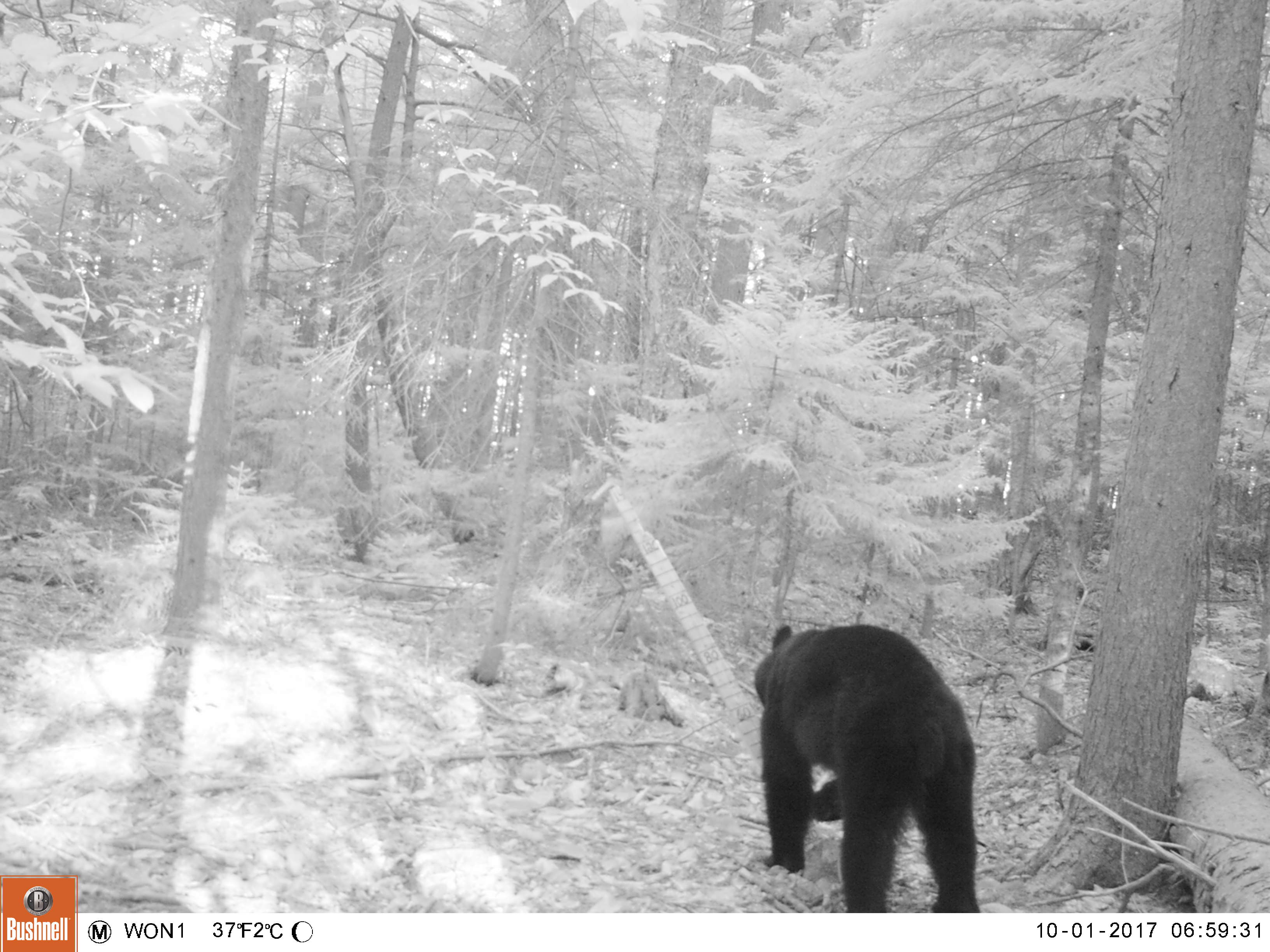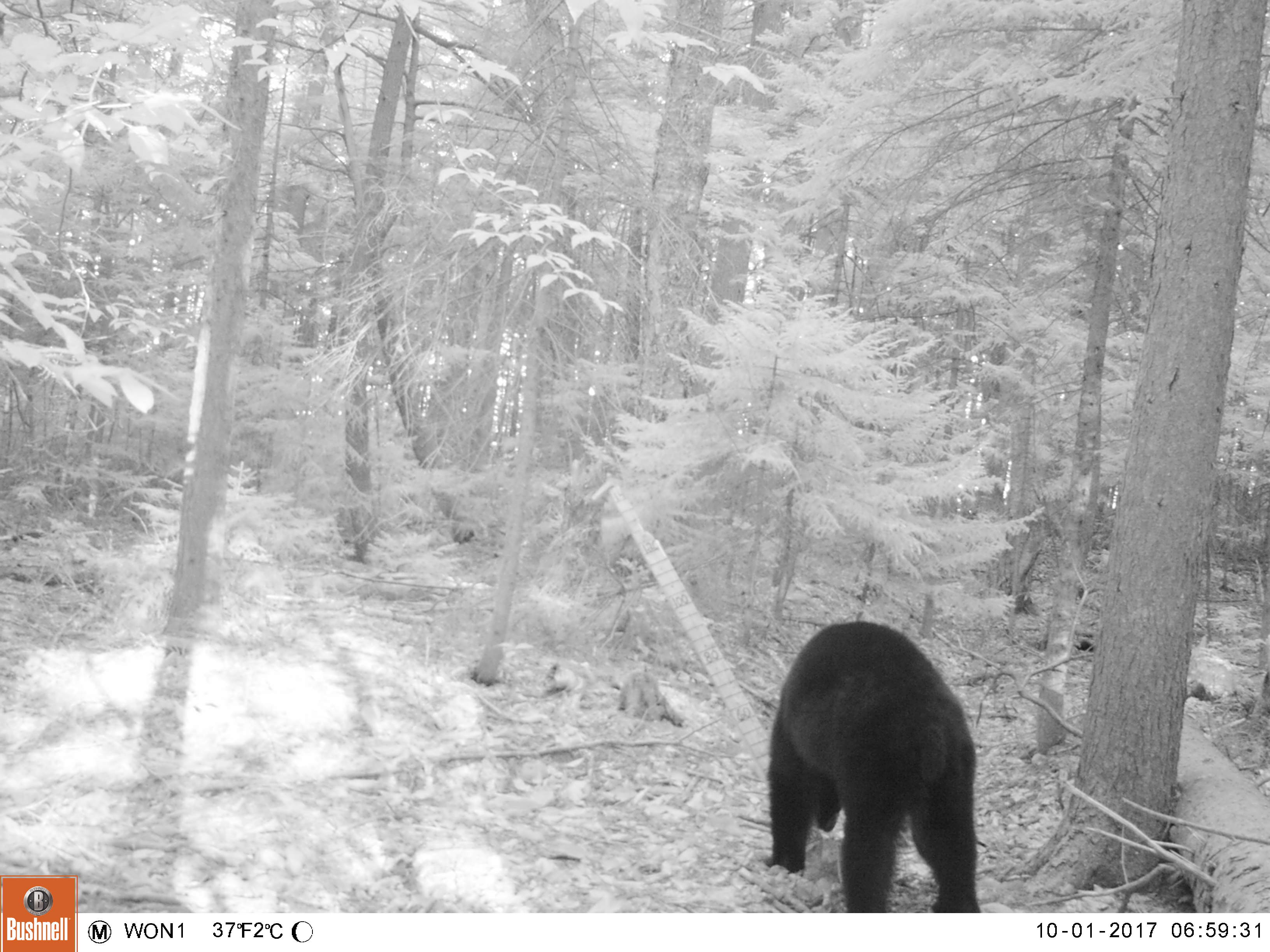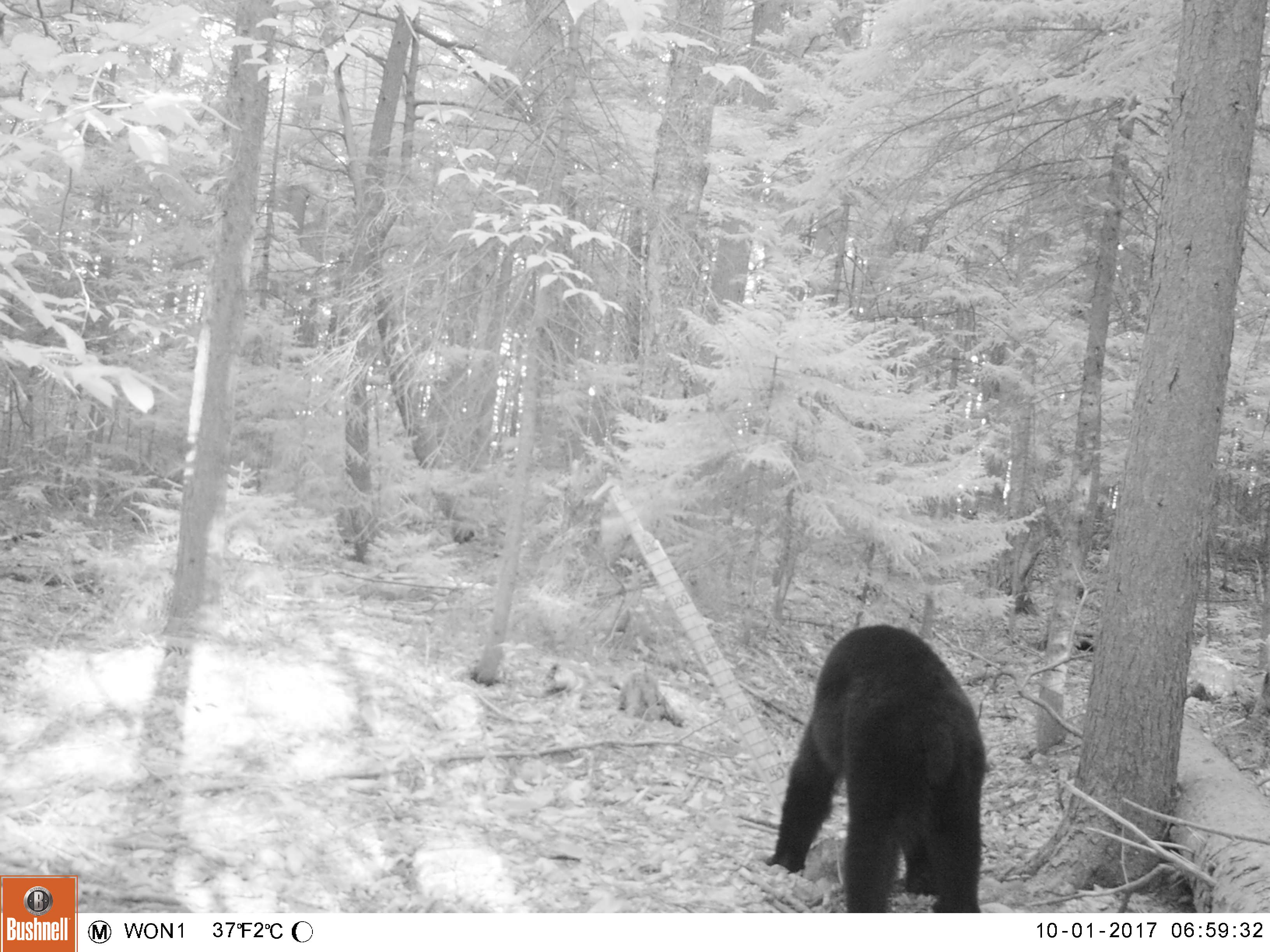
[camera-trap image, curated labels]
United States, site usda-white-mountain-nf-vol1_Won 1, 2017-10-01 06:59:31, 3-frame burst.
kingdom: Animalia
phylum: Chordata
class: Mammalia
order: Carnivora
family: Ursidae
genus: Ursus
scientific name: Ursus americanus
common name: black bear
Black bear (Ursus americanus).